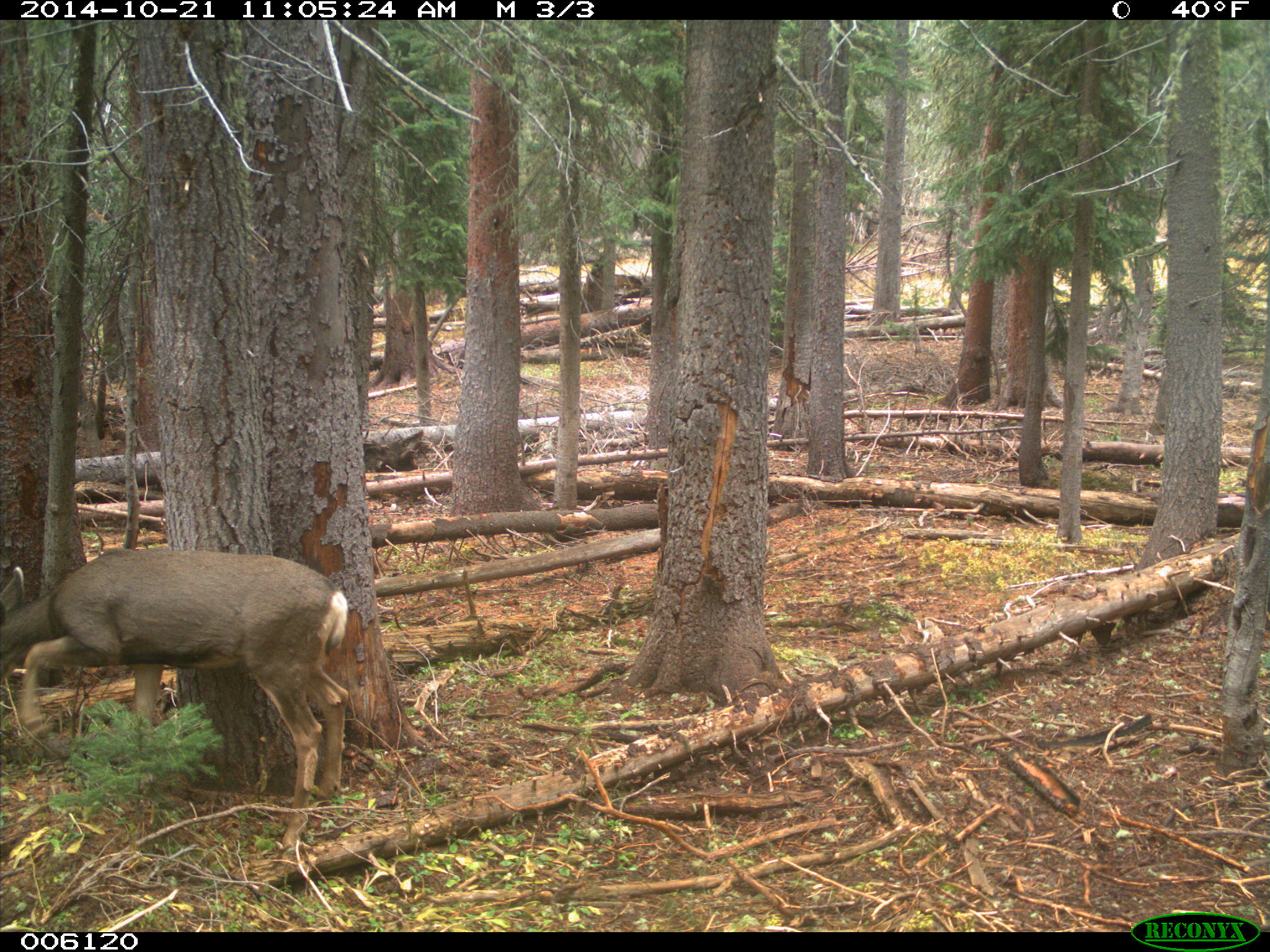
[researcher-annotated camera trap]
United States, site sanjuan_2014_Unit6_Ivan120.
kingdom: Animalia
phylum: Chordata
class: Mammalia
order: Artiodactyla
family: Cervidae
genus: Odocoileus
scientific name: Odocoileus hemionus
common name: mule deer